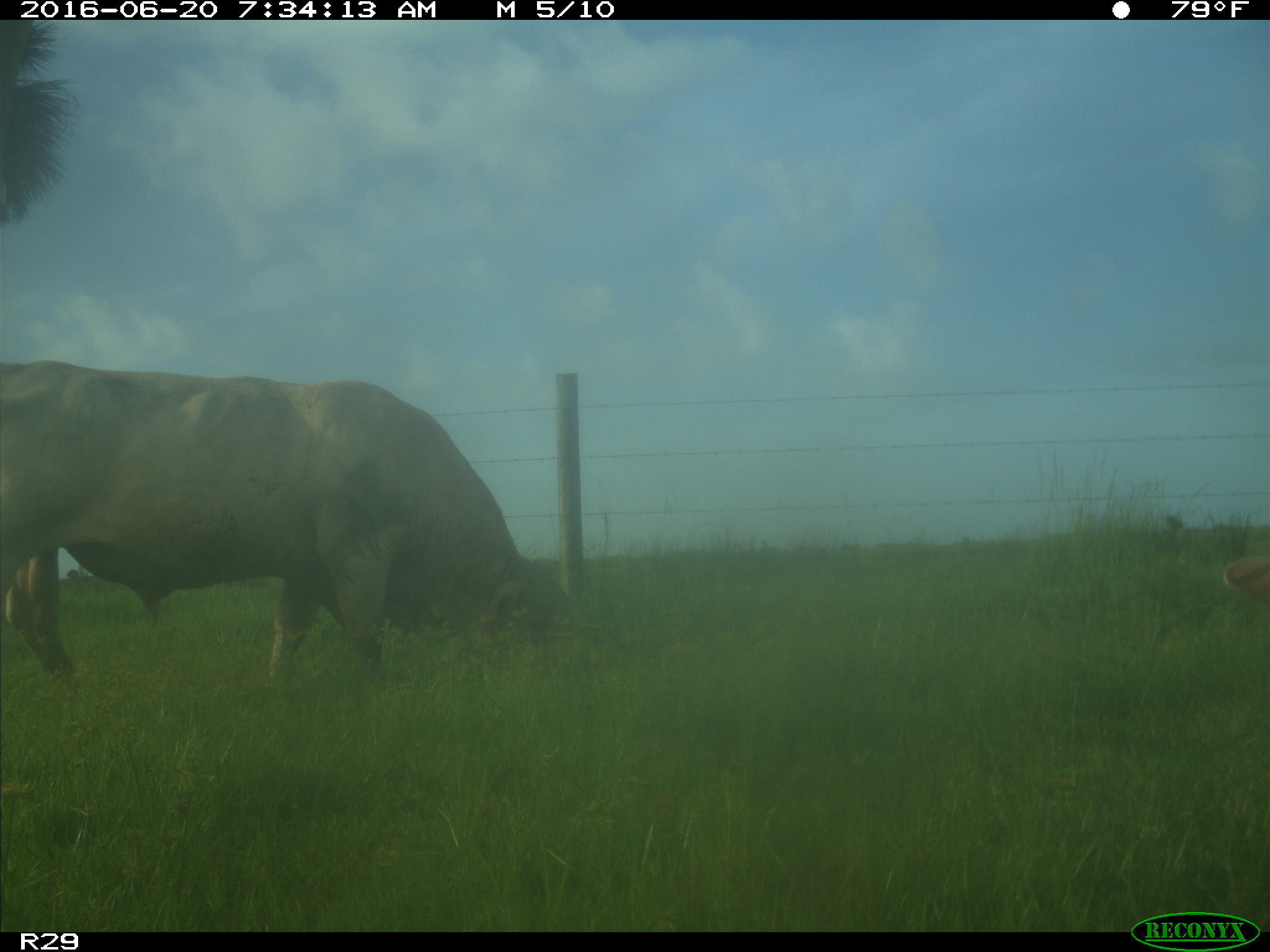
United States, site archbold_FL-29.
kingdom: Animalia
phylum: Chordata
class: Mammalia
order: Artiodactyla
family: Bovidae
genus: Bos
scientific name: Bos taurus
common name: domestic cow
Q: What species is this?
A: Bos taurus (domestic cow).